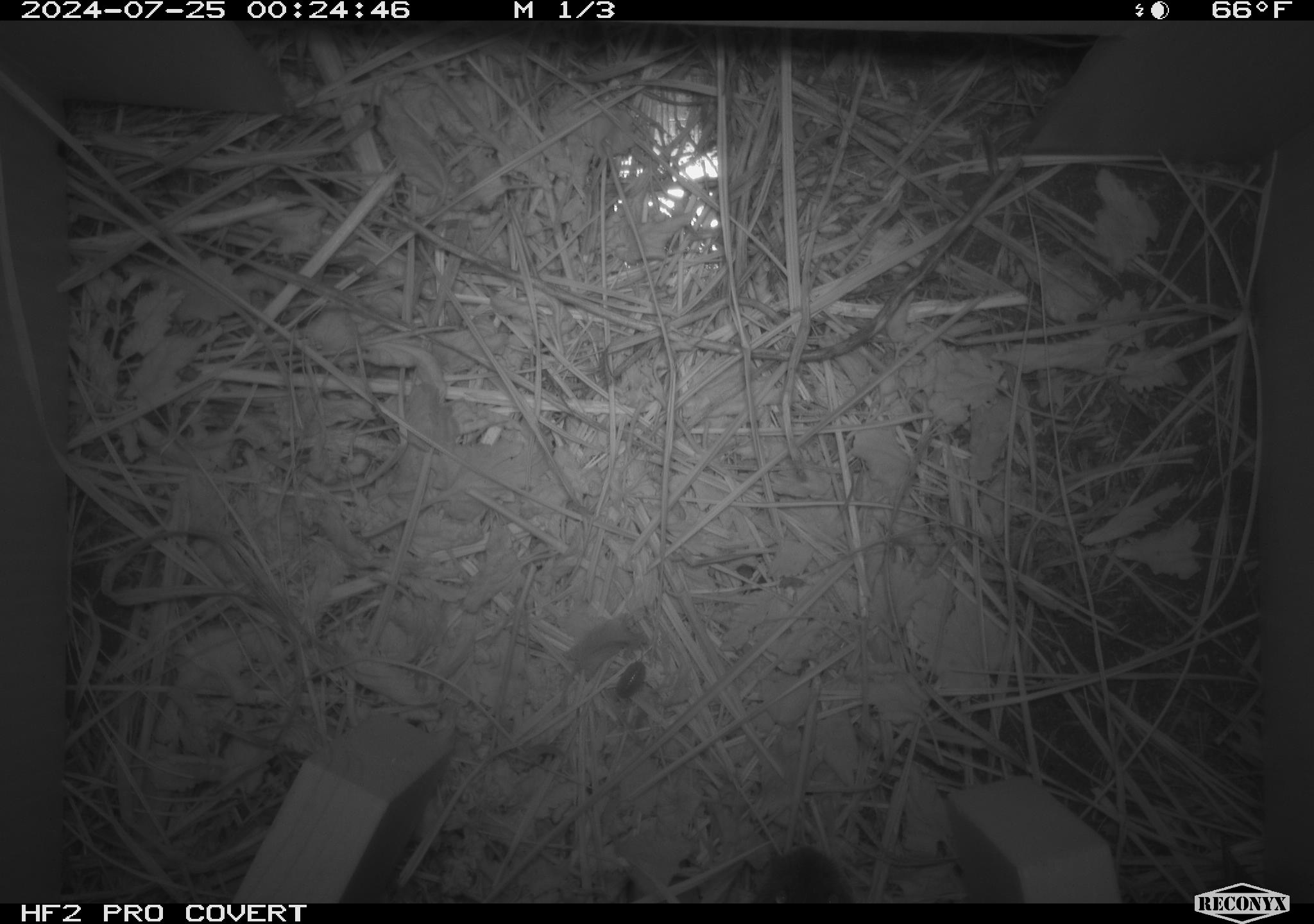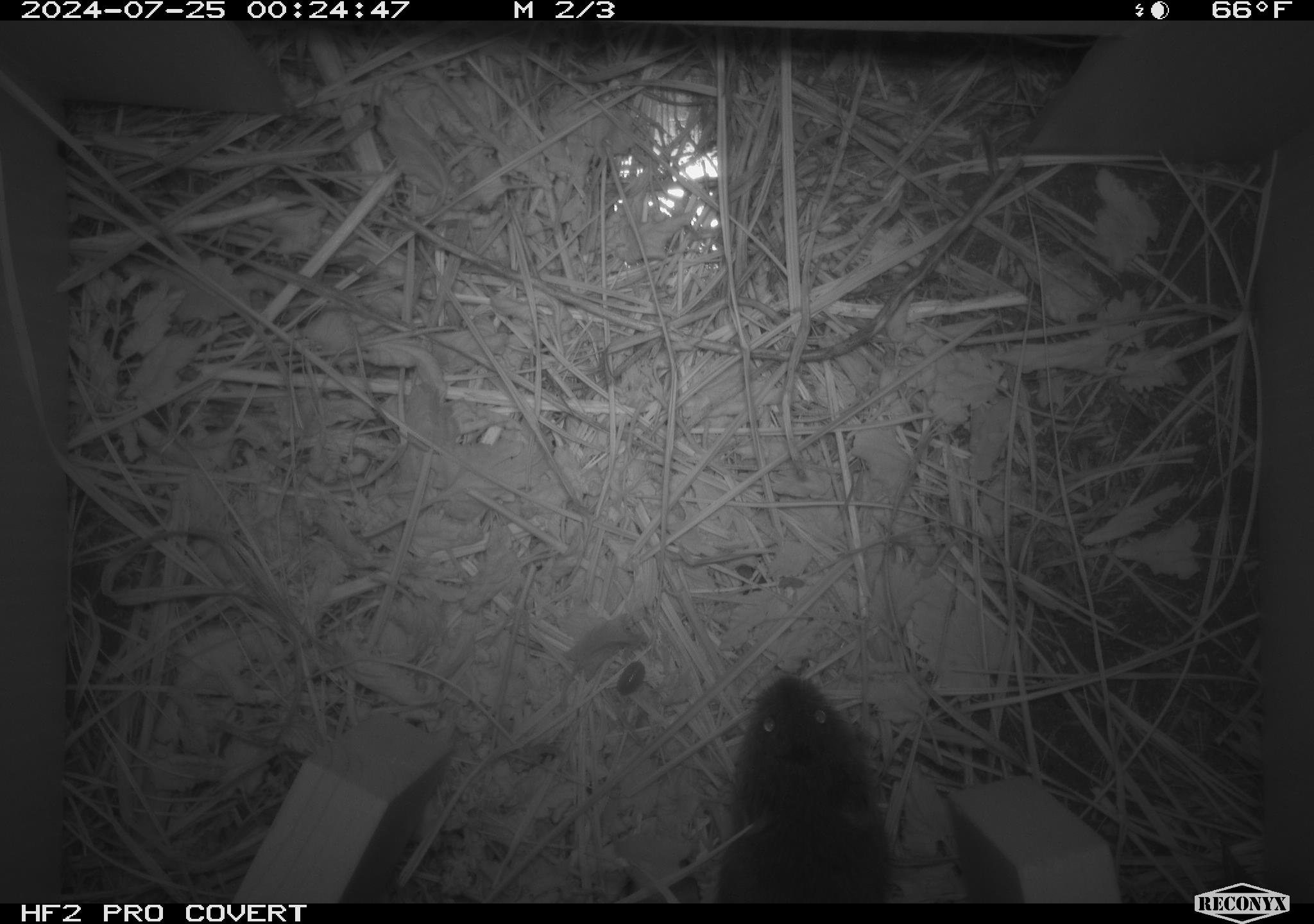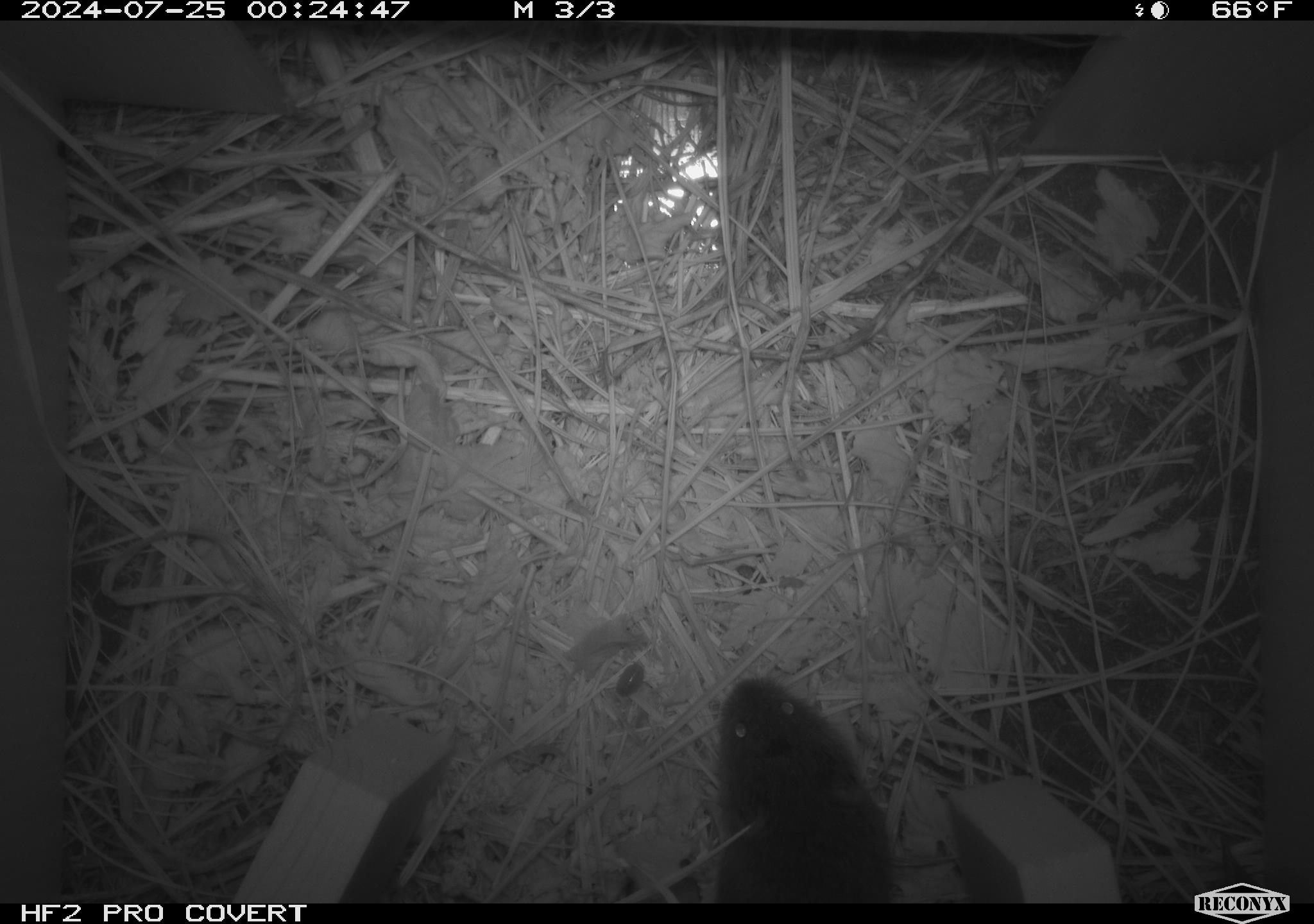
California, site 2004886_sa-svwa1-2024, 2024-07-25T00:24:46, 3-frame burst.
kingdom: Animalia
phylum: Chordata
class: Mammalia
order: Rodentia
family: Cricetidae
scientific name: Arvicolinae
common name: voles, lemmings, and muskrats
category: arvicolinae subfamily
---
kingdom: Animalia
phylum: Arthropoda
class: Malacostraca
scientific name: Malacostraca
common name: amphipods, crabs, isopods, krill, lobsters and shrimps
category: malacostracan